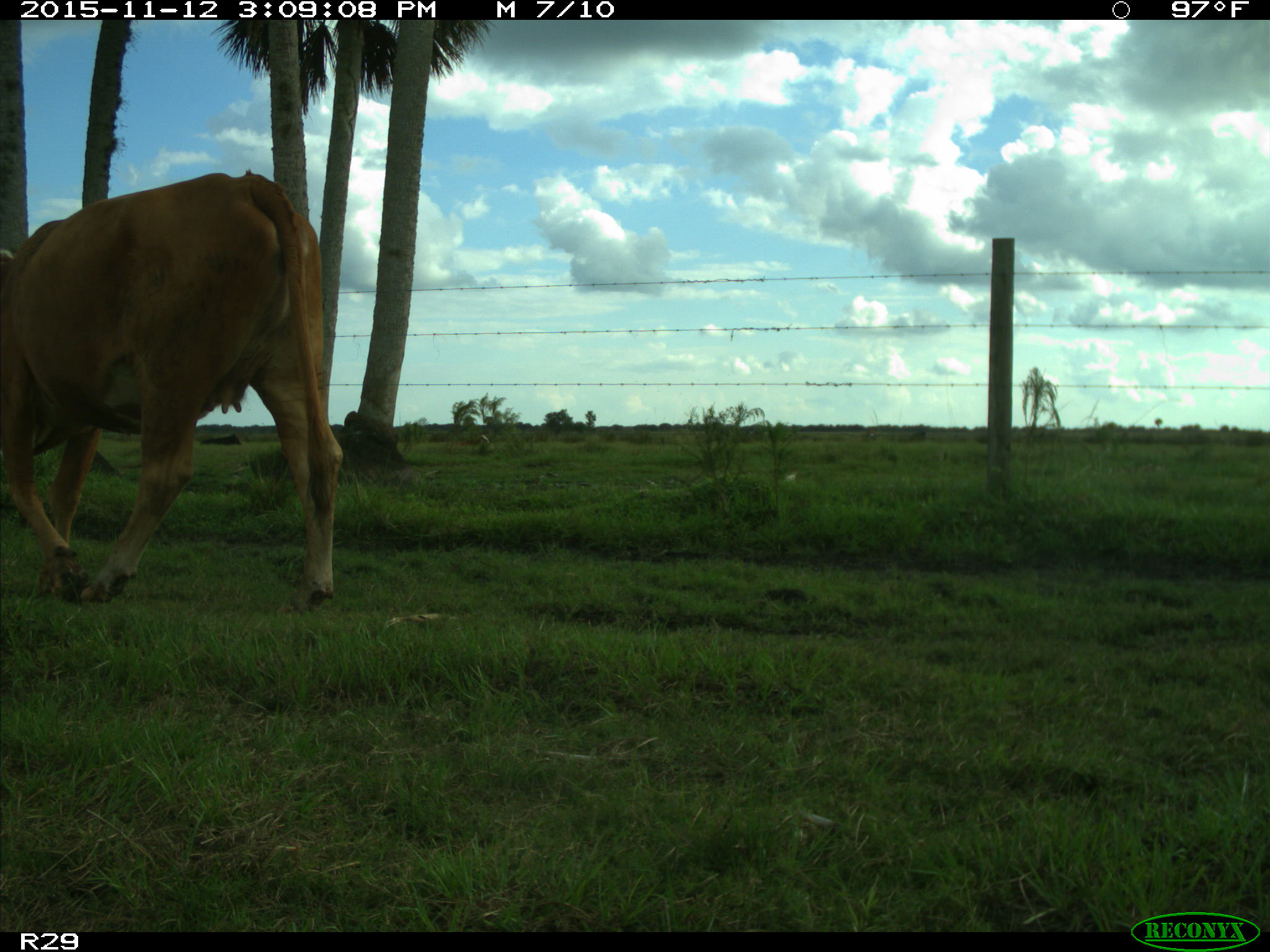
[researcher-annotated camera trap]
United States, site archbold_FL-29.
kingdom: Animalia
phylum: Chordata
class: Mammalia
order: Artiodactyla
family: Bovidae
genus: Bos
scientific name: Bos taurus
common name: domestic cow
Bos taurus (domestic cow).